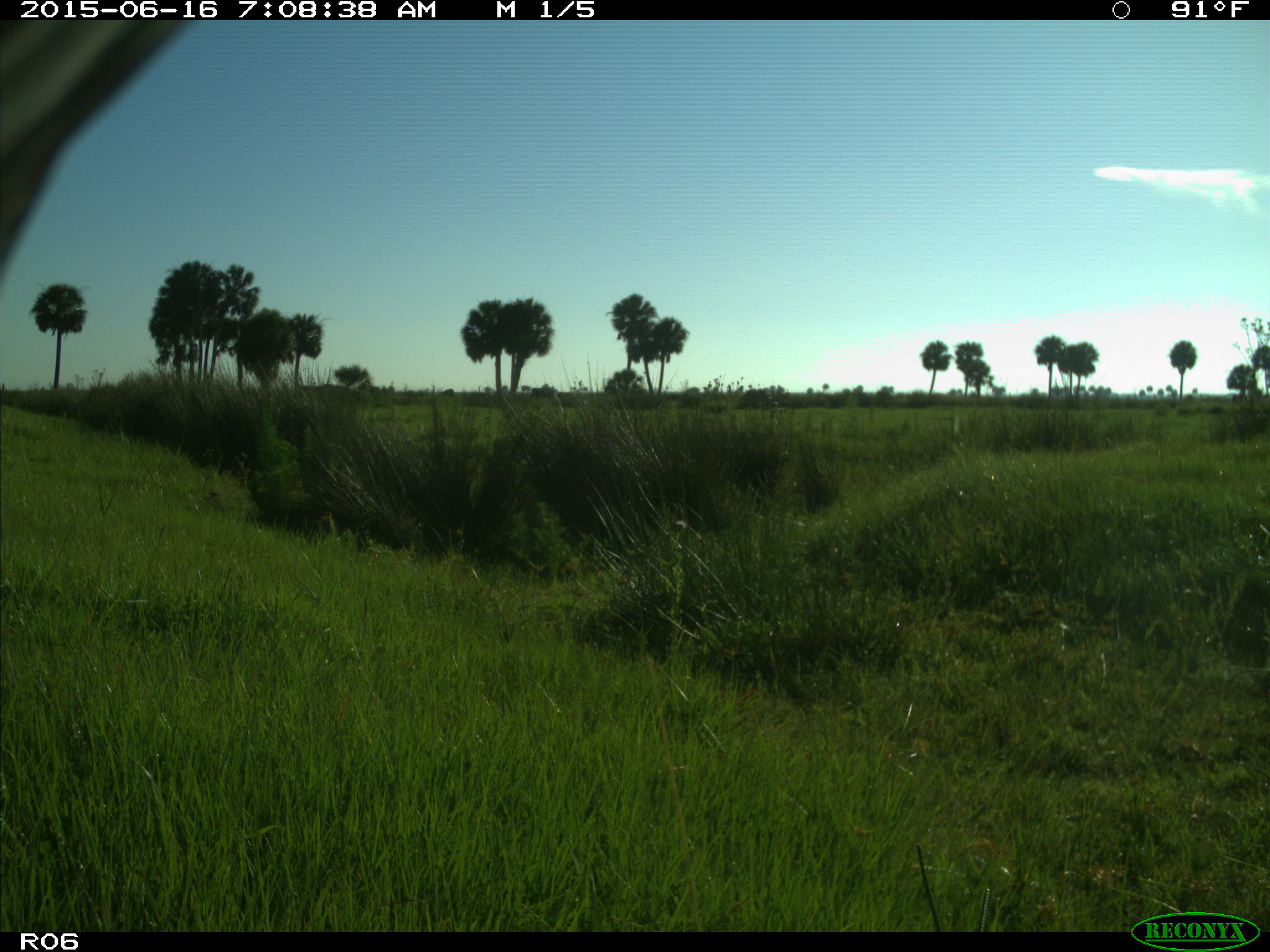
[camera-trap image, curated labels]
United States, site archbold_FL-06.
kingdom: Animalia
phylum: Chordata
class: Mammalia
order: Artiodactyla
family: Bovidae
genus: Bos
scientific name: Bos taurus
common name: domestic cow